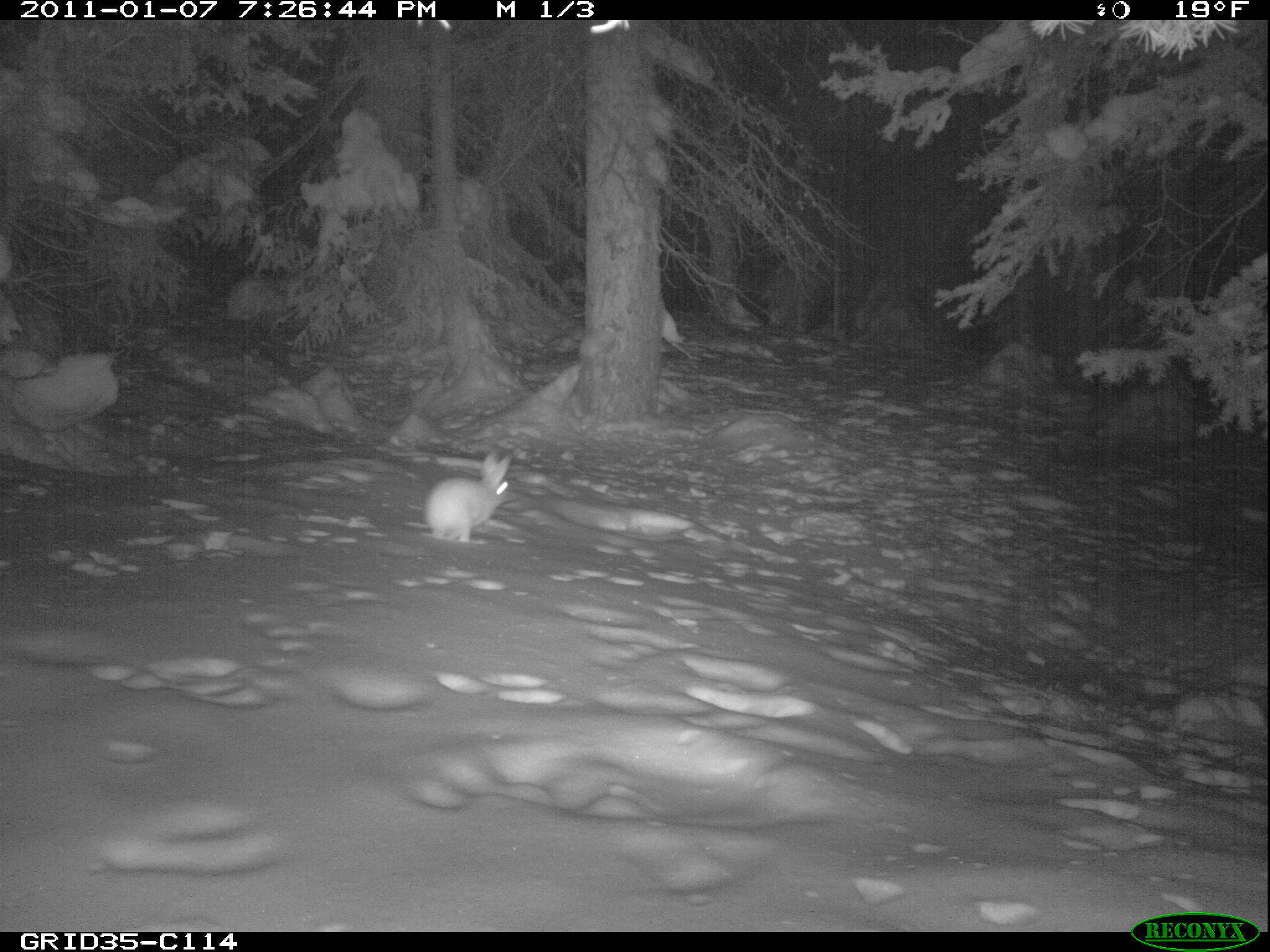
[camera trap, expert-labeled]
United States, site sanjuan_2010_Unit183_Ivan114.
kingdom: Animalia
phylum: Chordata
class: Mammalia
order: Lagomorpha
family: Leporidae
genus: Lepus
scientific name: Lepus americanus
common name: snowshoe hare